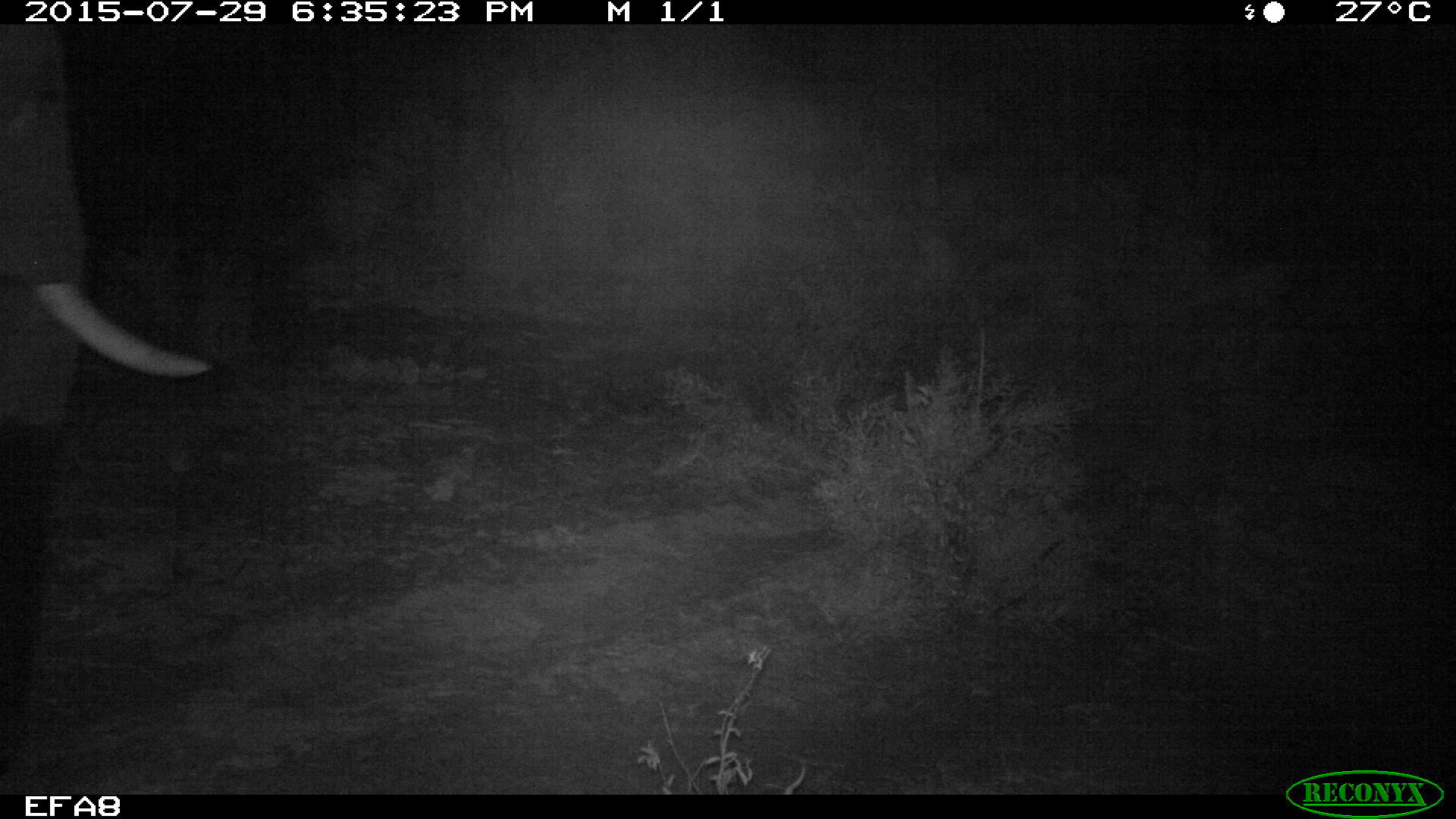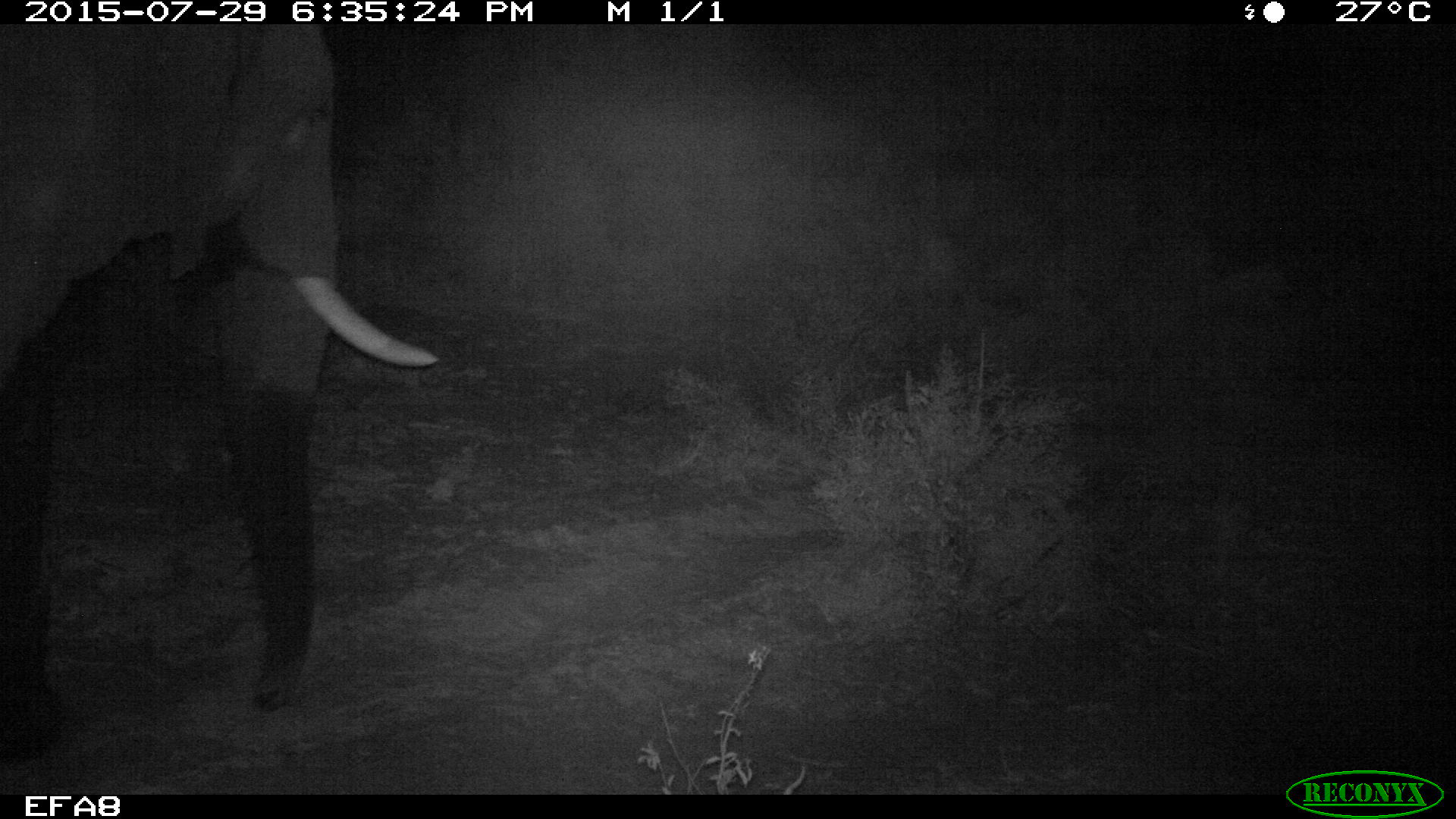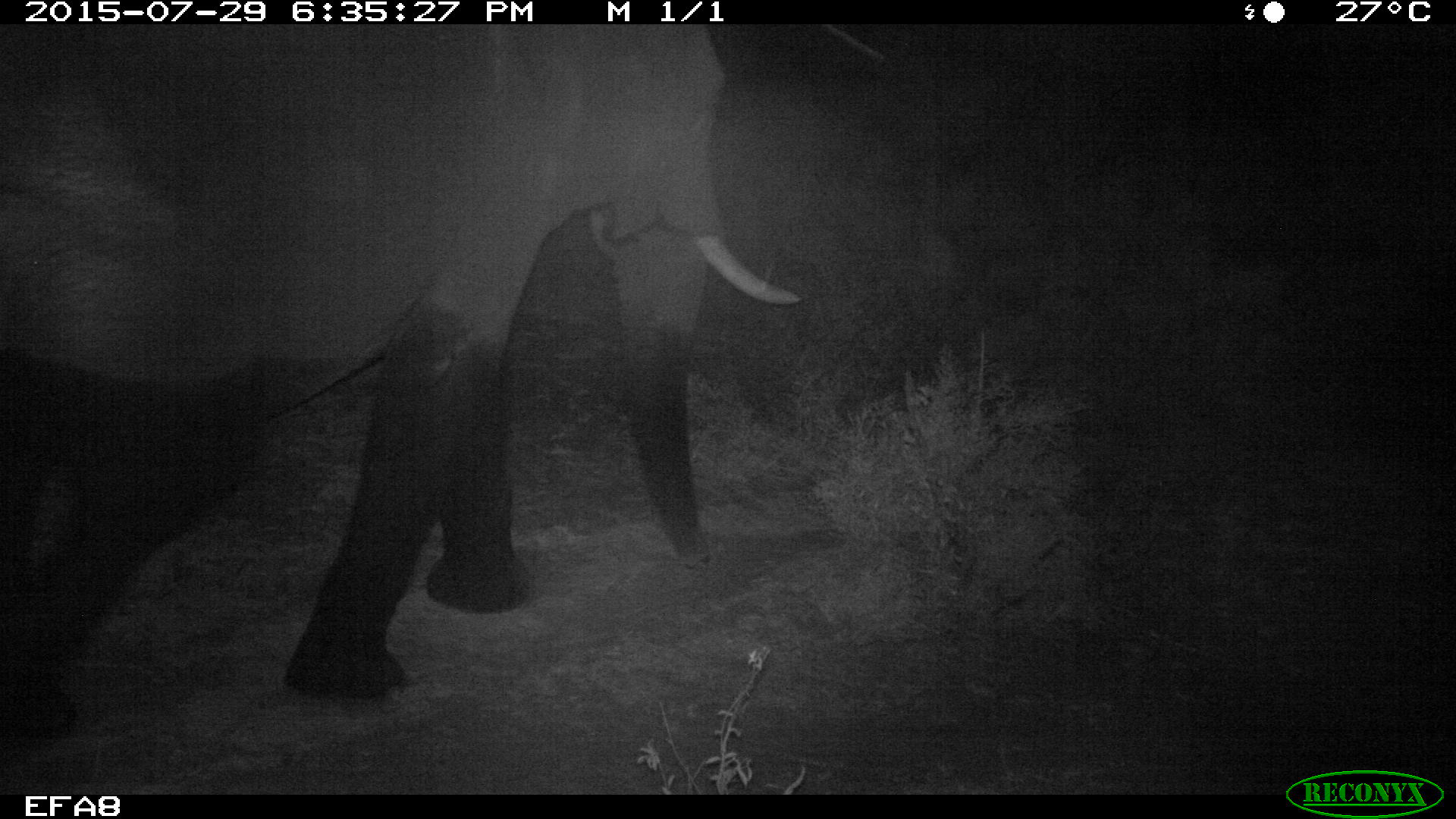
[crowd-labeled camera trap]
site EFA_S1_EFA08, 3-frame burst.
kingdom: Animalia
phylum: Chordata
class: Mammalia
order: Proboscidea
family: Elephantidae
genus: Loxodonta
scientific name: Loxodonta africana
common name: african bush elephant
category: elephant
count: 1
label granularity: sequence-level